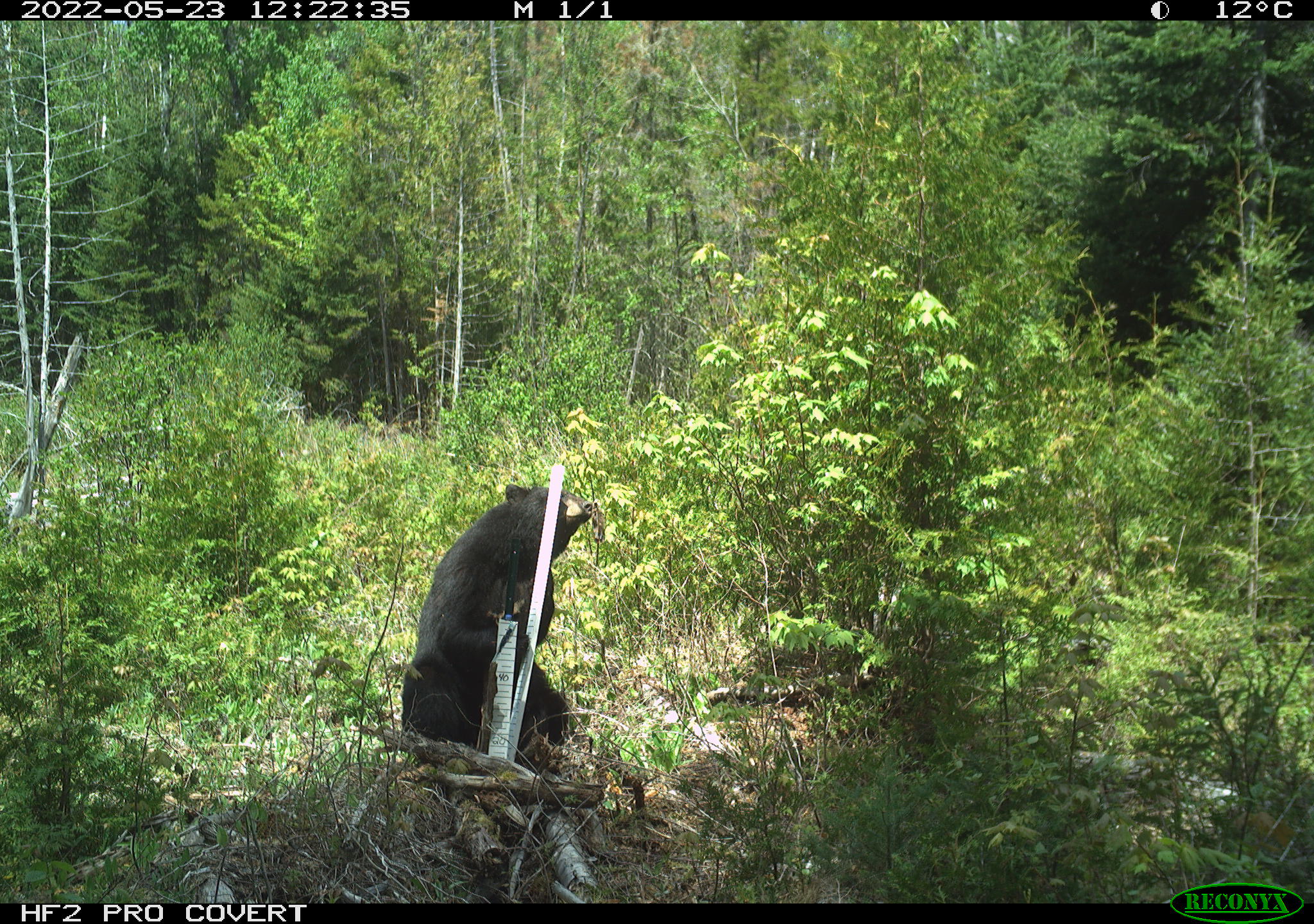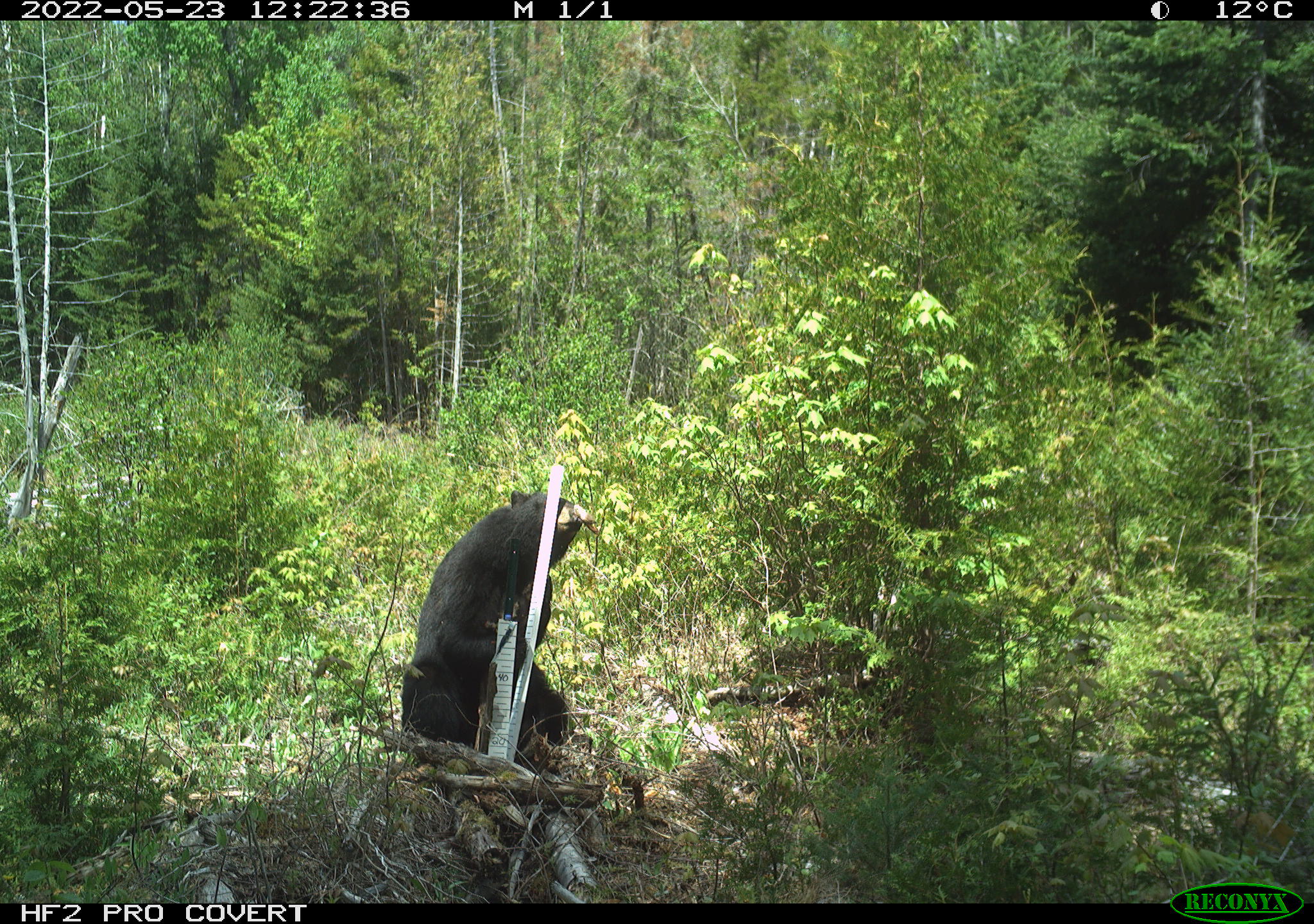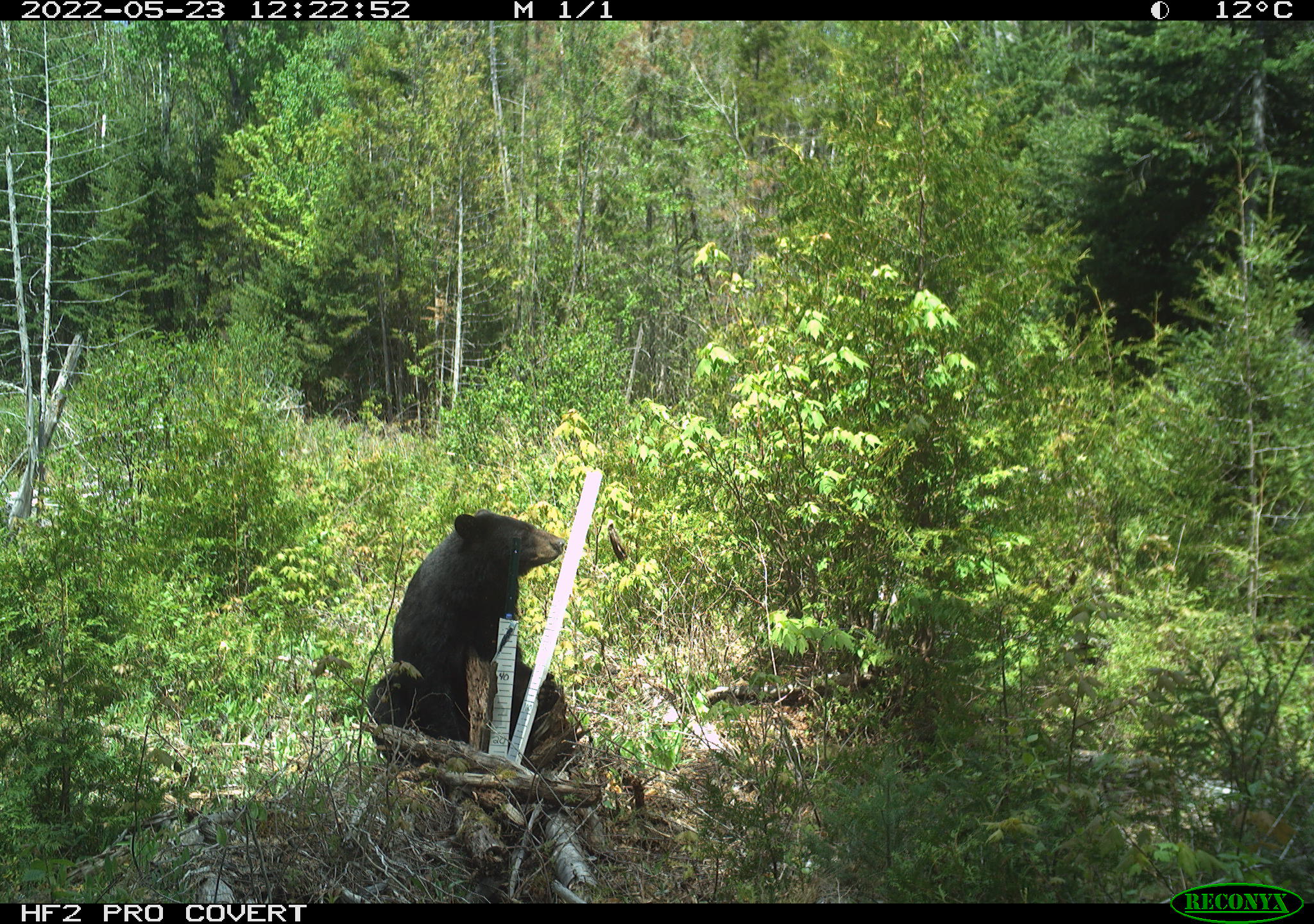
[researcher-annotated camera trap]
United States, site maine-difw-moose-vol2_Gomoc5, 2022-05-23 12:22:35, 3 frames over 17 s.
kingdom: Animalia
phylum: Chordata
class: Mammalia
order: Carnivora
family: Ursidae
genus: Ursus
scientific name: Ursus americanus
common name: black bear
Black bear (Ursus americanus).